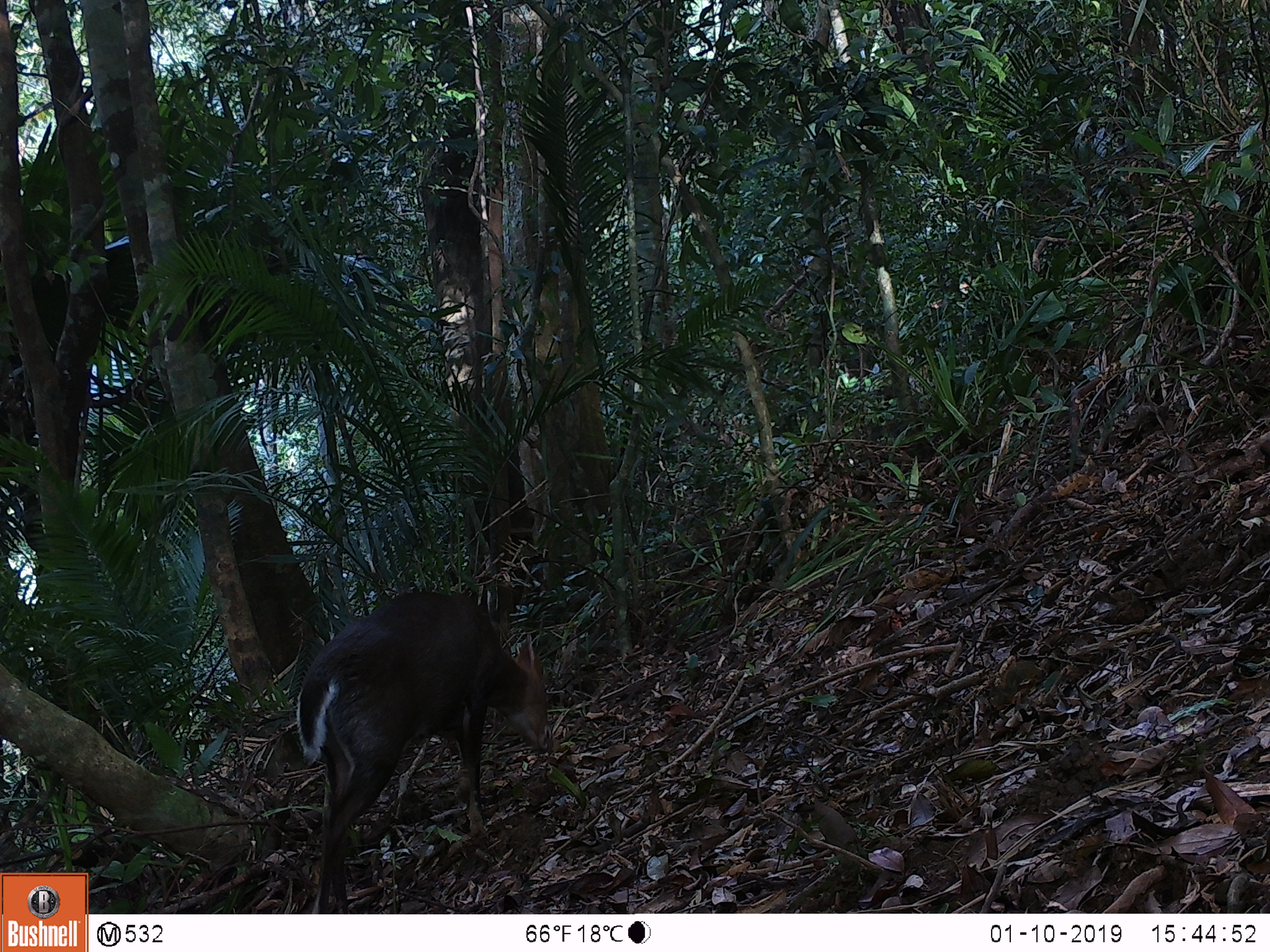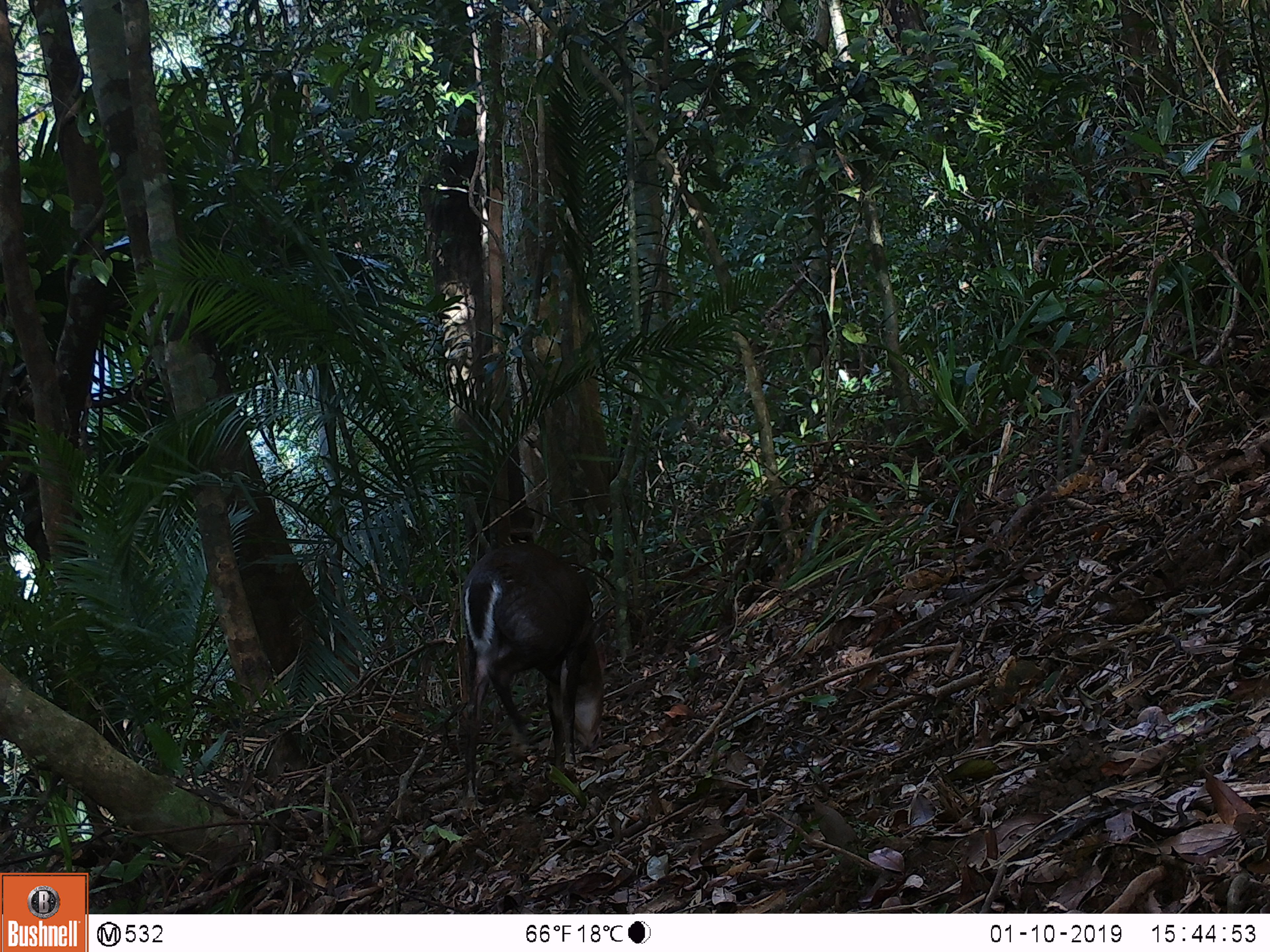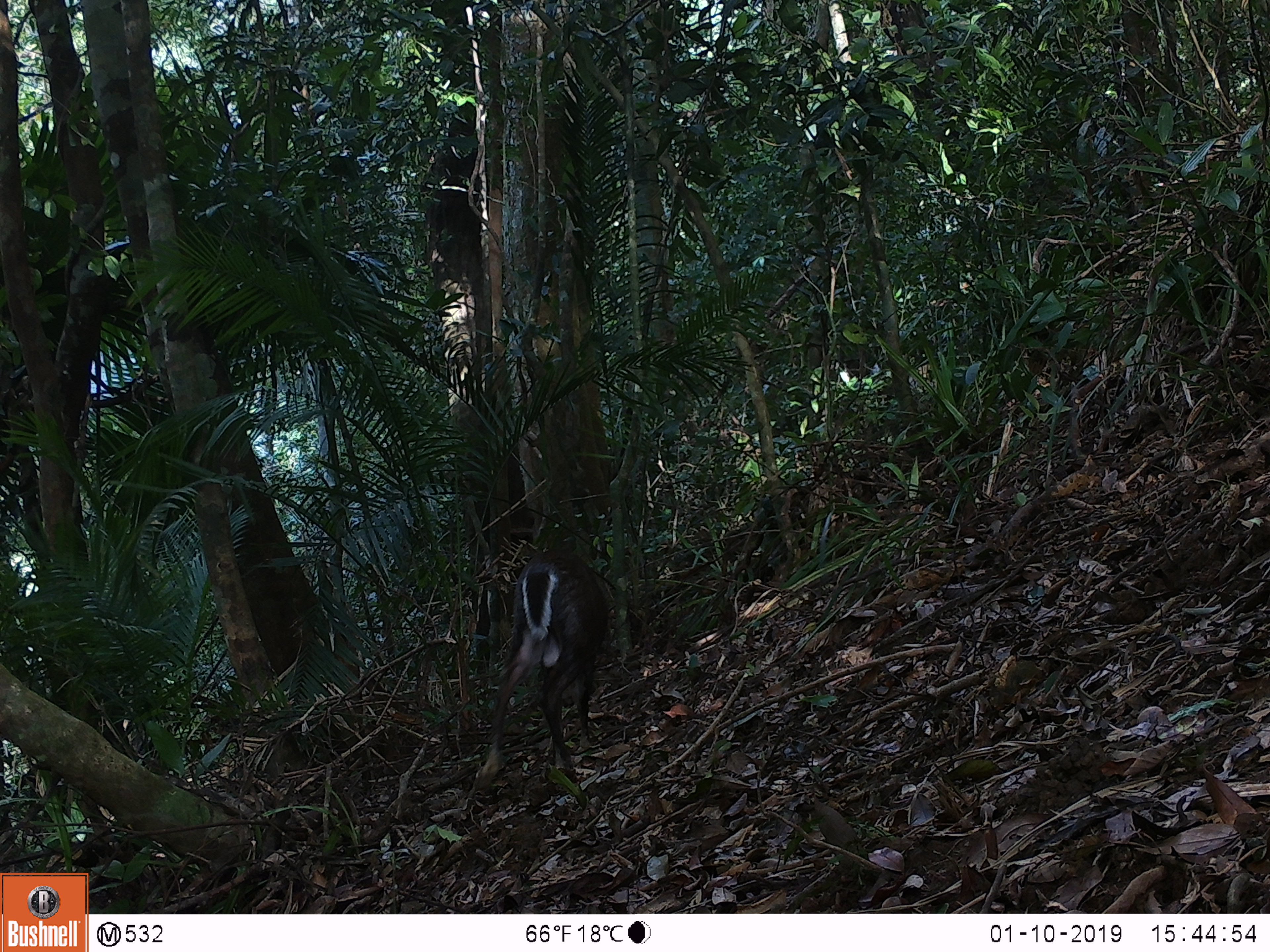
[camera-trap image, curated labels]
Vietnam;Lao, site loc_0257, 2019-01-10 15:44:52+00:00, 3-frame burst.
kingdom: Animalia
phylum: Chordata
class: Mammalia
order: Artiodactyla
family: Cervidae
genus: Muntiacus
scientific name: Muntiacus rooseveltorum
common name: roosevelt's muntjac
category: roosevelts muntjac group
Roosevelts muntjac group (roosevelt's muntjac) (Muntiacus rooseveltorum). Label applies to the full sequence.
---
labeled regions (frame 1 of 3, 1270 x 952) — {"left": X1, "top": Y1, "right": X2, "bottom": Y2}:
roosevelts muntjac group: {"left": 296, "top": 591, "right": 554, "bottom": 914}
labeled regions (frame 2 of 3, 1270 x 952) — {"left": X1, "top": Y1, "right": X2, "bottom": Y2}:
roosevelts muntjac group: {"left": 461, "top": 541, "right": 608, "bottom": 801}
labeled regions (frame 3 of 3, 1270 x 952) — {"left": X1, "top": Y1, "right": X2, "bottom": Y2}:
roosevelts muntjac group: {"left": 473, "top": 547, "right": 609, "bottom": 789}